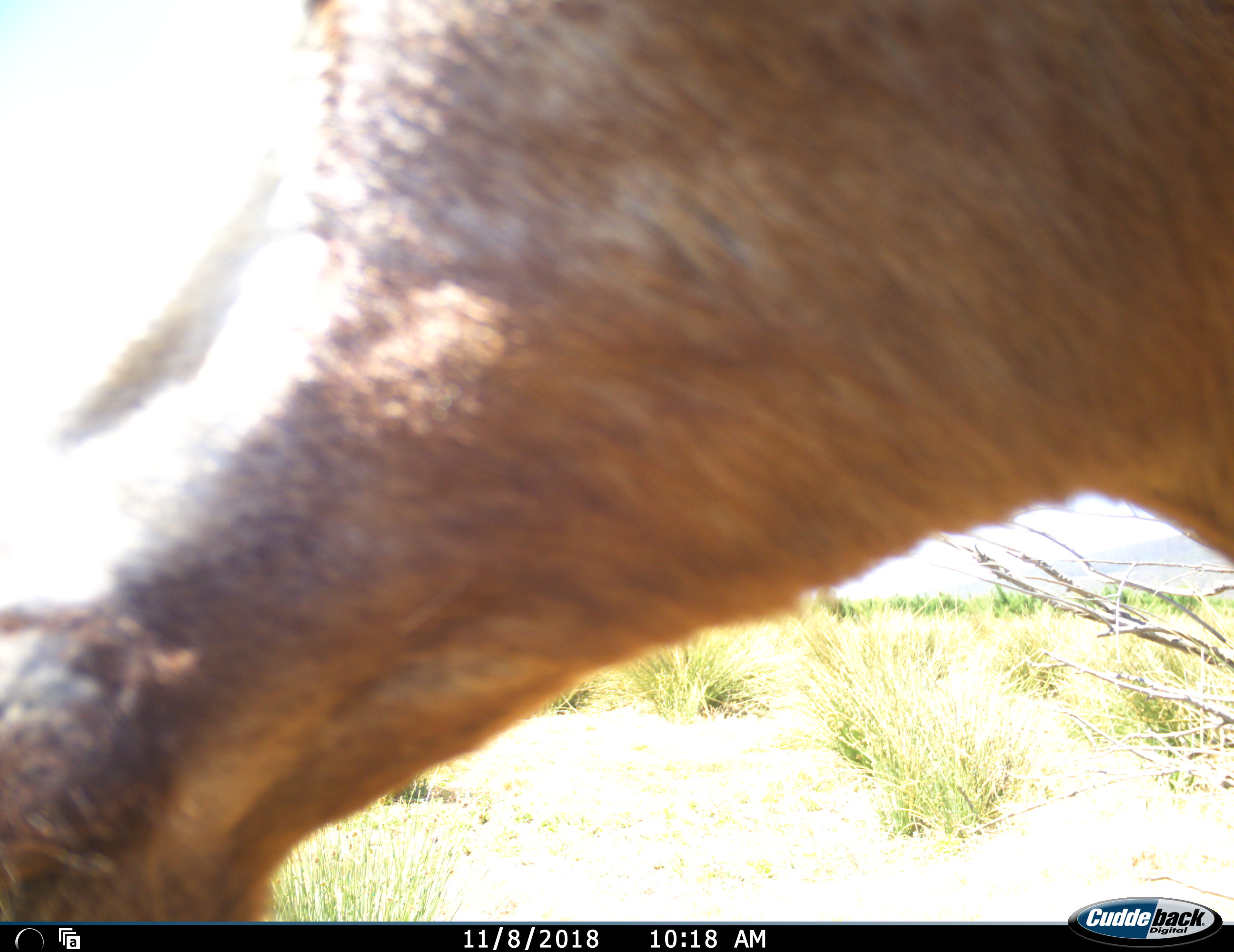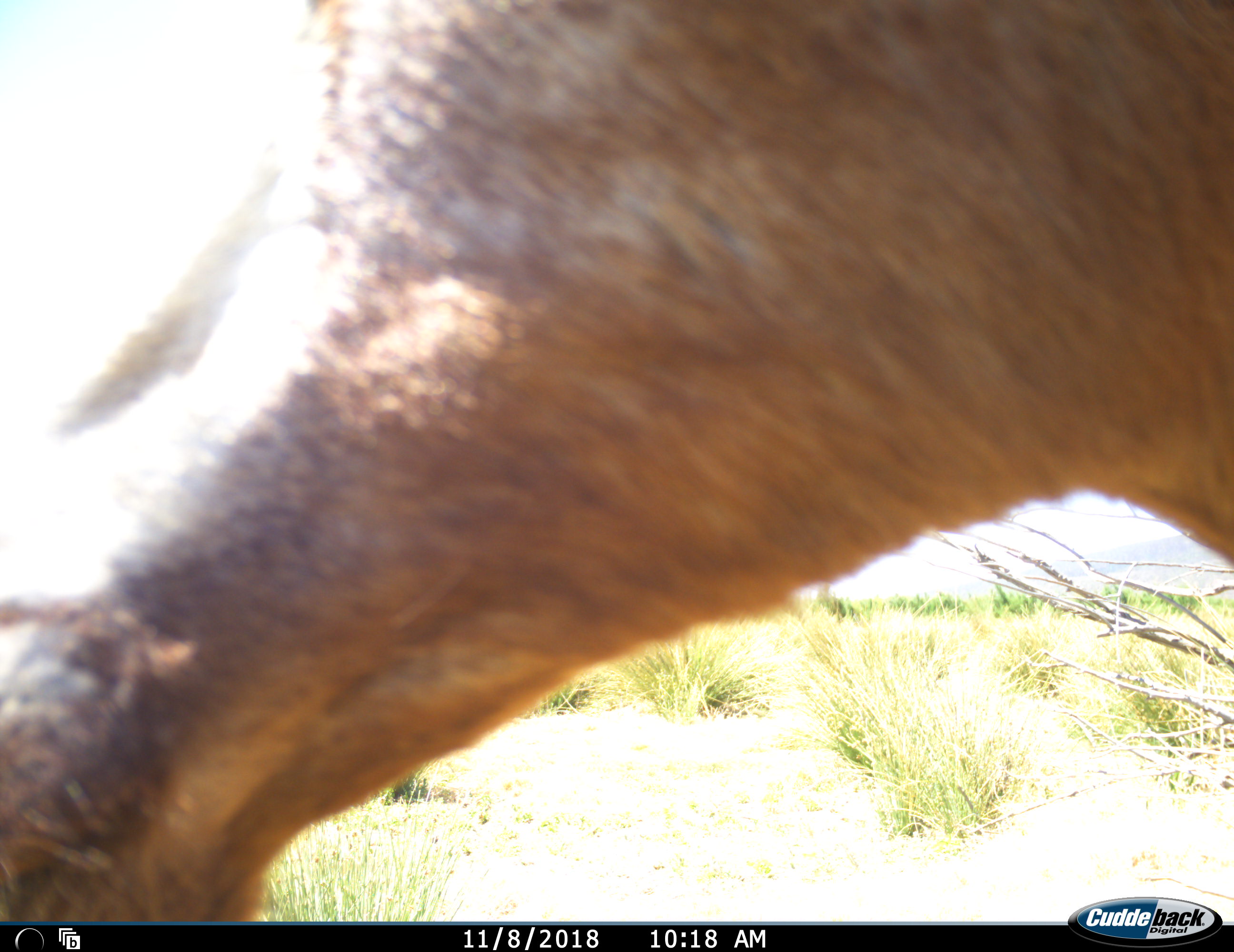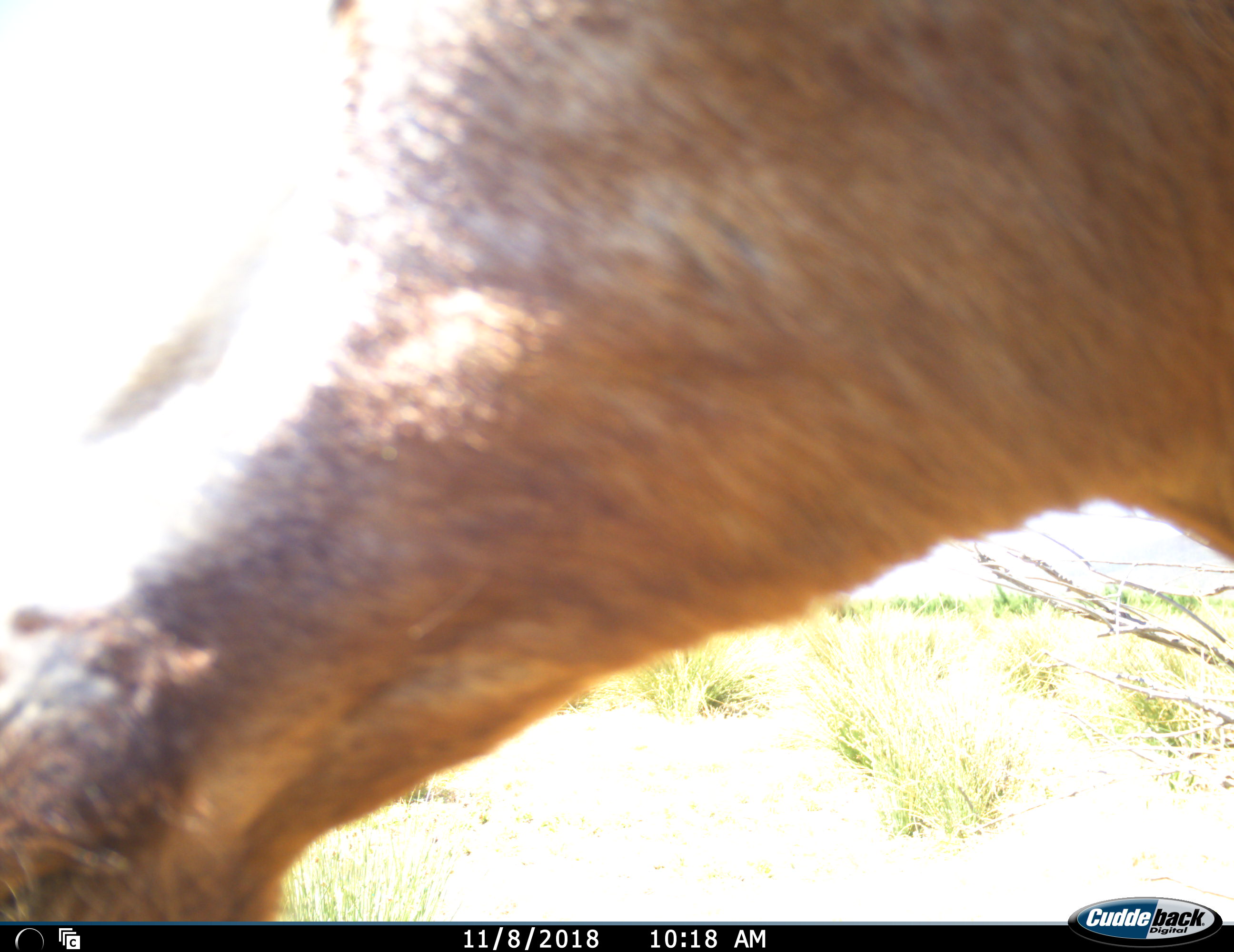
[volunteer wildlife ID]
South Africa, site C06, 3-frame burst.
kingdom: Animalia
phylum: Chordata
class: Mammalia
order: Artiodactyla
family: Bovidae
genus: Alcelaphus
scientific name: Alcelaphus buselaphus caama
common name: red hartebeest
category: hartebeestred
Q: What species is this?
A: Hartebeestred (red hartebeest) (Alcelaphus buselaphus caama).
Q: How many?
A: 1.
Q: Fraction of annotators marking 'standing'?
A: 80%.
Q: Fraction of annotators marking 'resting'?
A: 0%.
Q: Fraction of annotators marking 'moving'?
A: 0%.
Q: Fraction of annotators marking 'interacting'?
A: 0%.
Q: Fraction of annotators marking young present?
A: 0%.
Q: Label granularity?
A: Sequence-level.